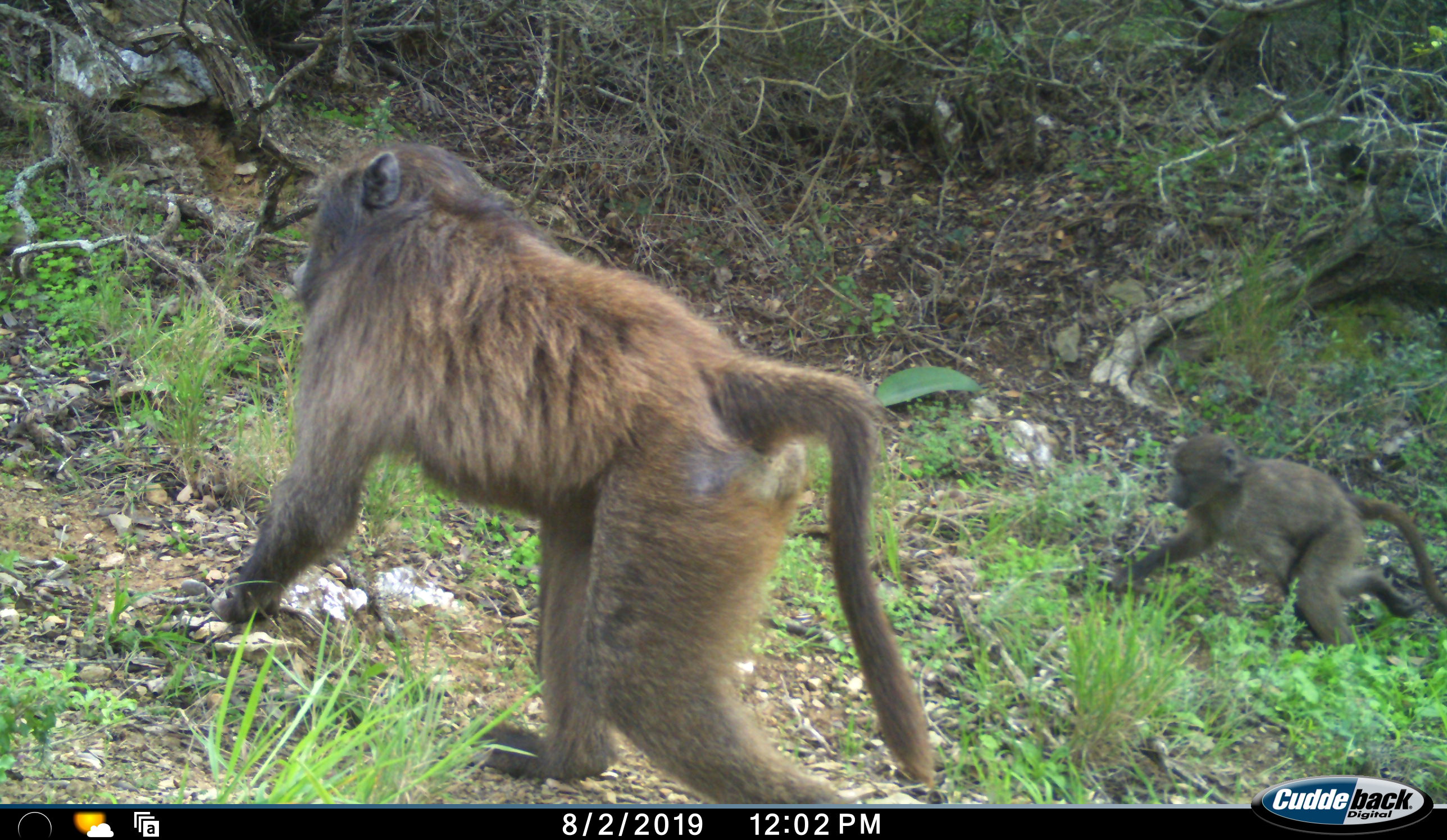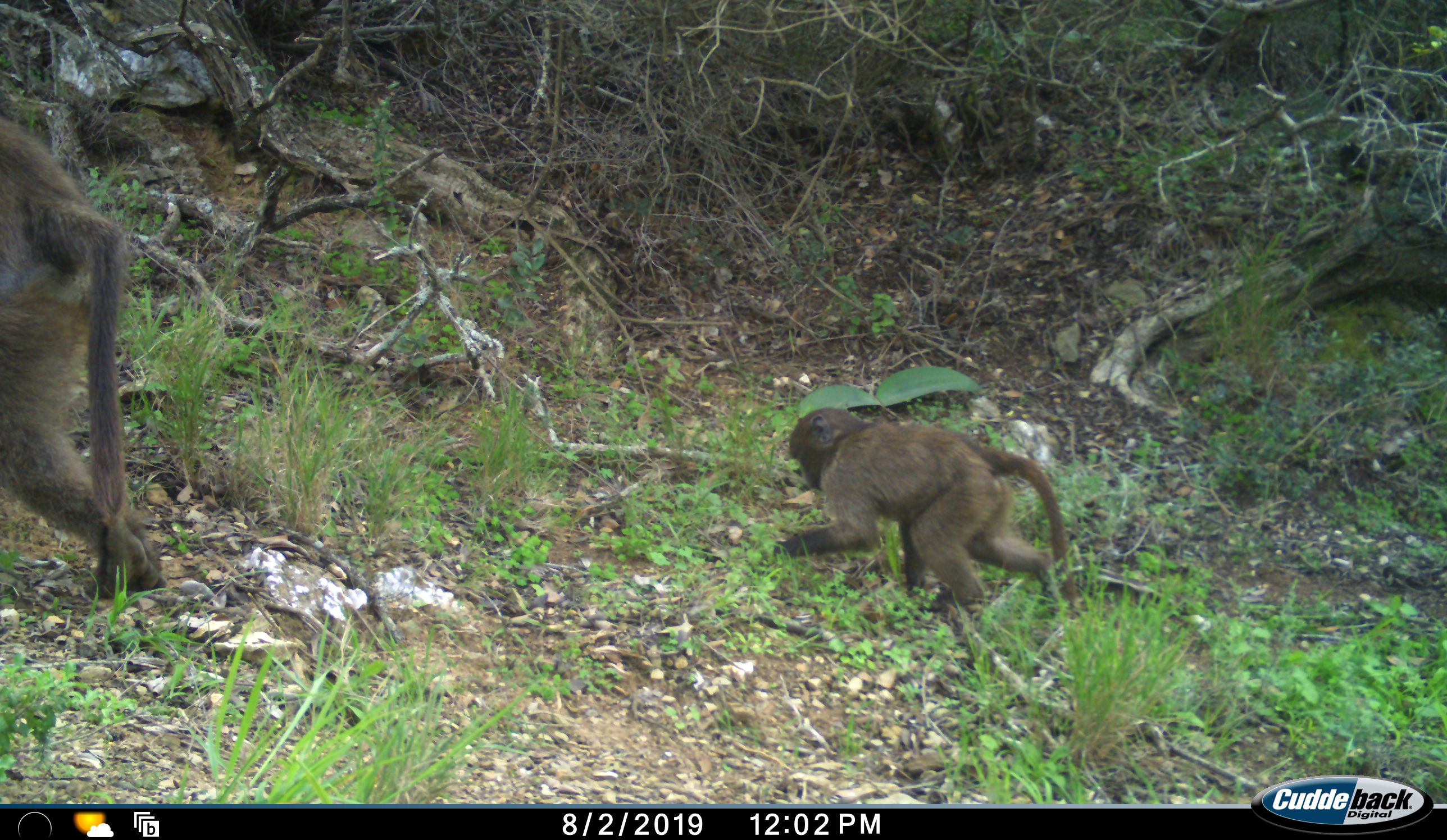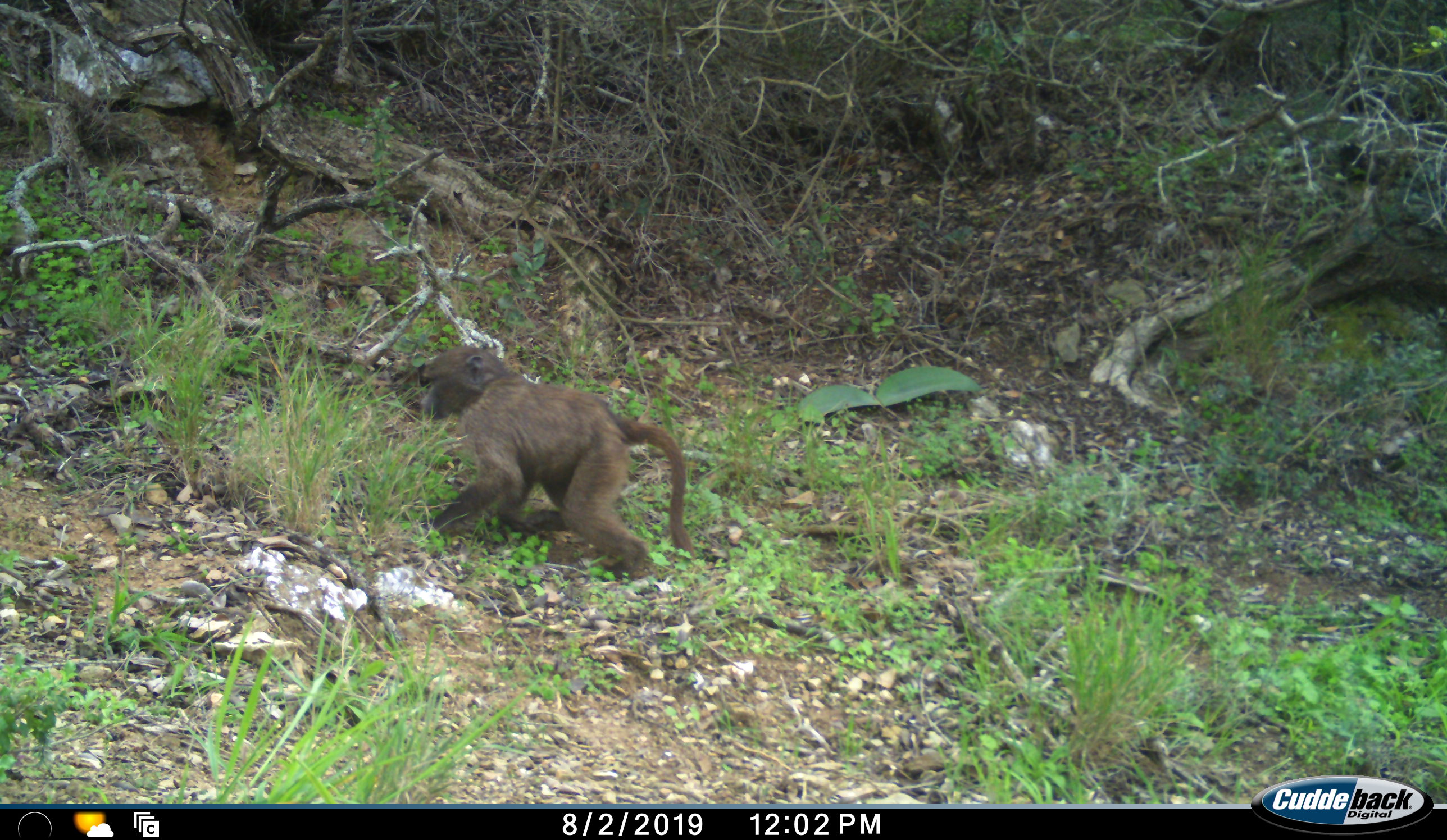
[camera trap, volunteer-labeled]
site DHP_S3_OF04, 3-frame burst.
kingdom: Animalia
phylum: Chordata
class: Mammalia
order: Primates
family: Cercopithecidae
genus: Papio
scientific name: Papio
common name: baboon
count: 2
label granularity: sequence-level